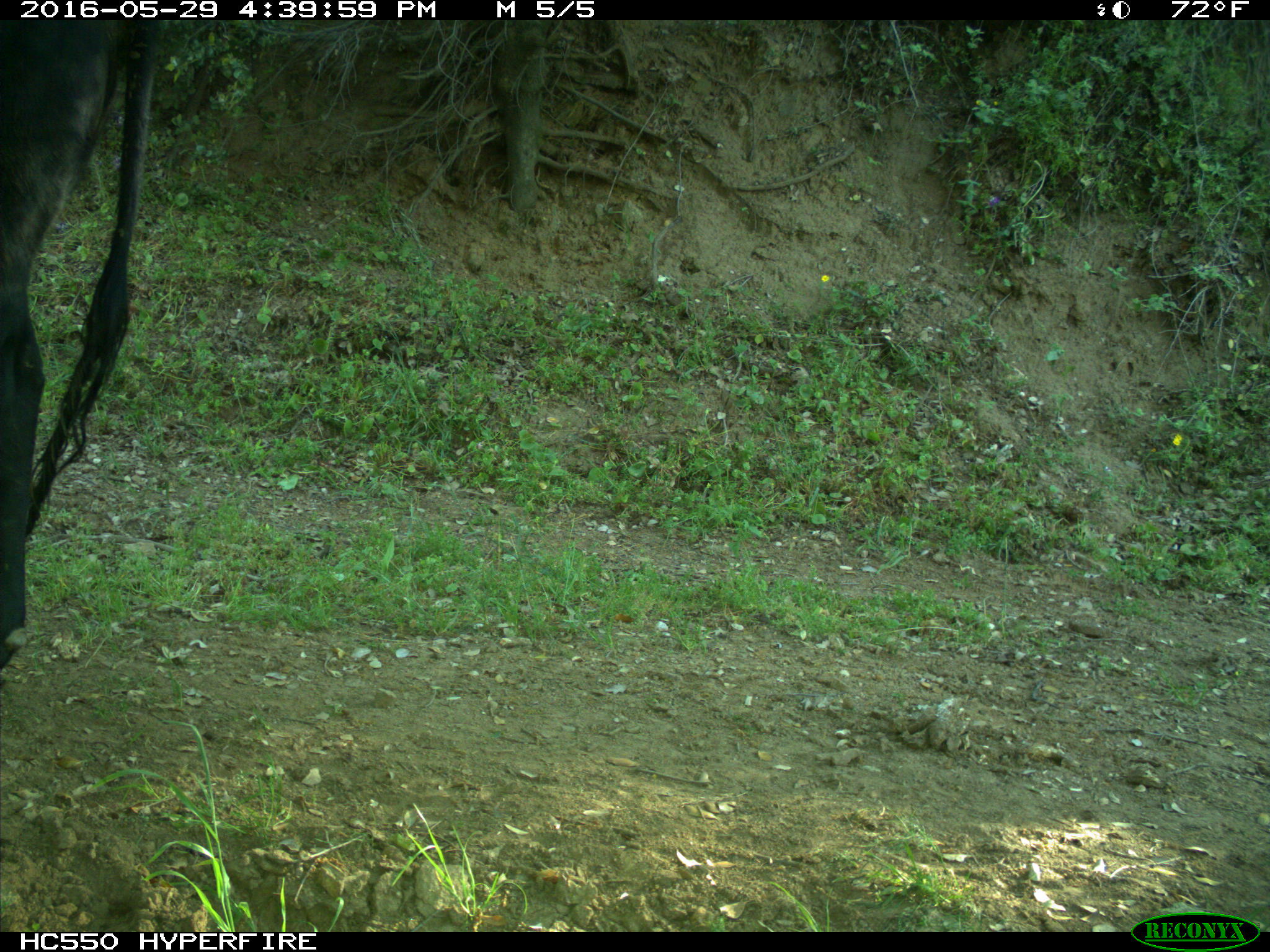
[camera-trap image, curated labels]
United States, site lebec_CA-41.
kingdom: Animalia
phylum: Chordata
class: Mammalia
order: Artiodactyla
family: Bovidae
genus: Bos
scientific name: Bos taurus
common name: domestic cow